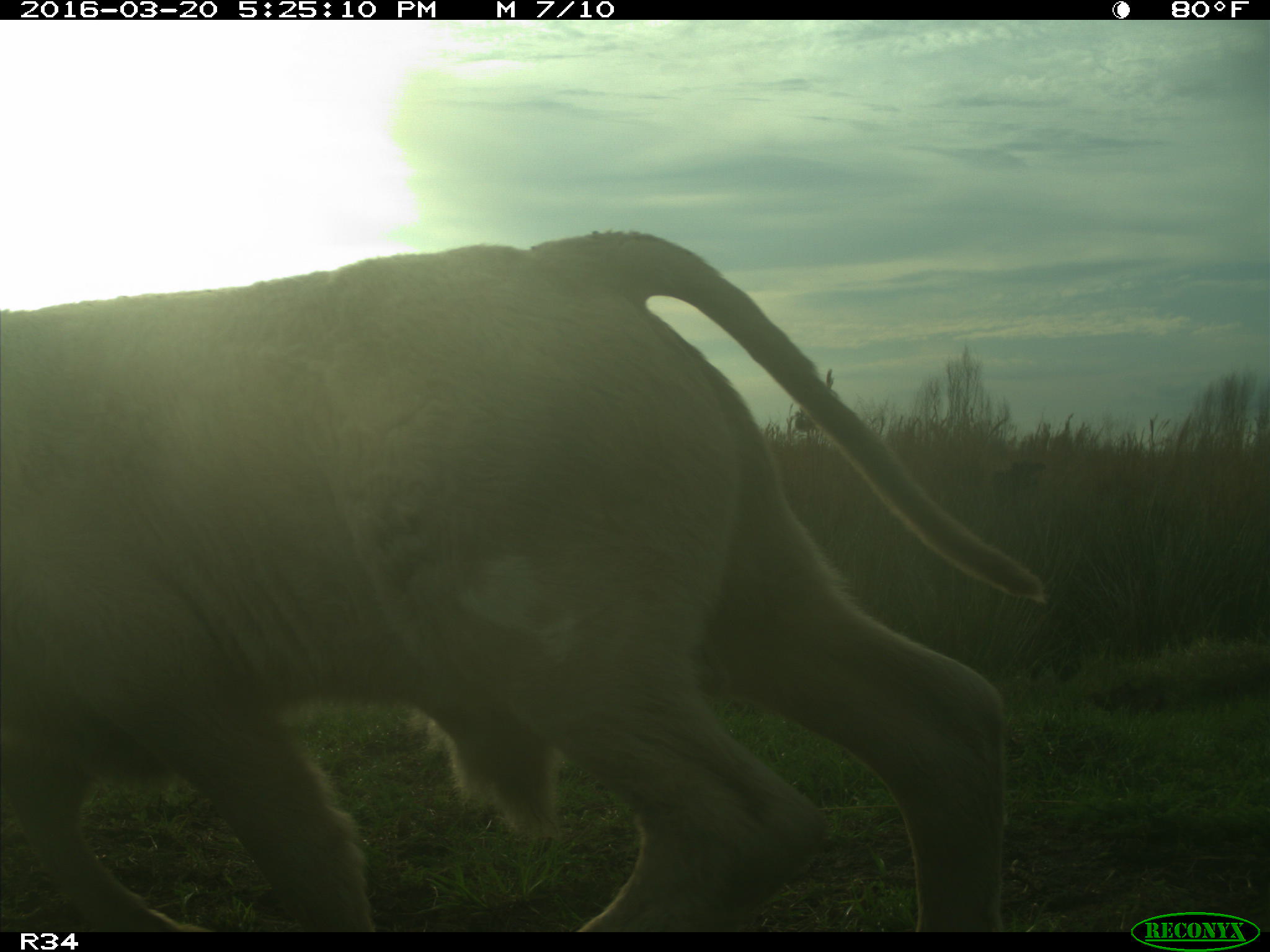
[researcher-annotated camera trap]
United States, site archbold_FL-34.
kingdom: Animalia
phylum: Chordata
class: Mammalia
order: Artiodactyla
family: Bovidae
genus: Bos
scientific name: Bos taurus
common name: domestic cow